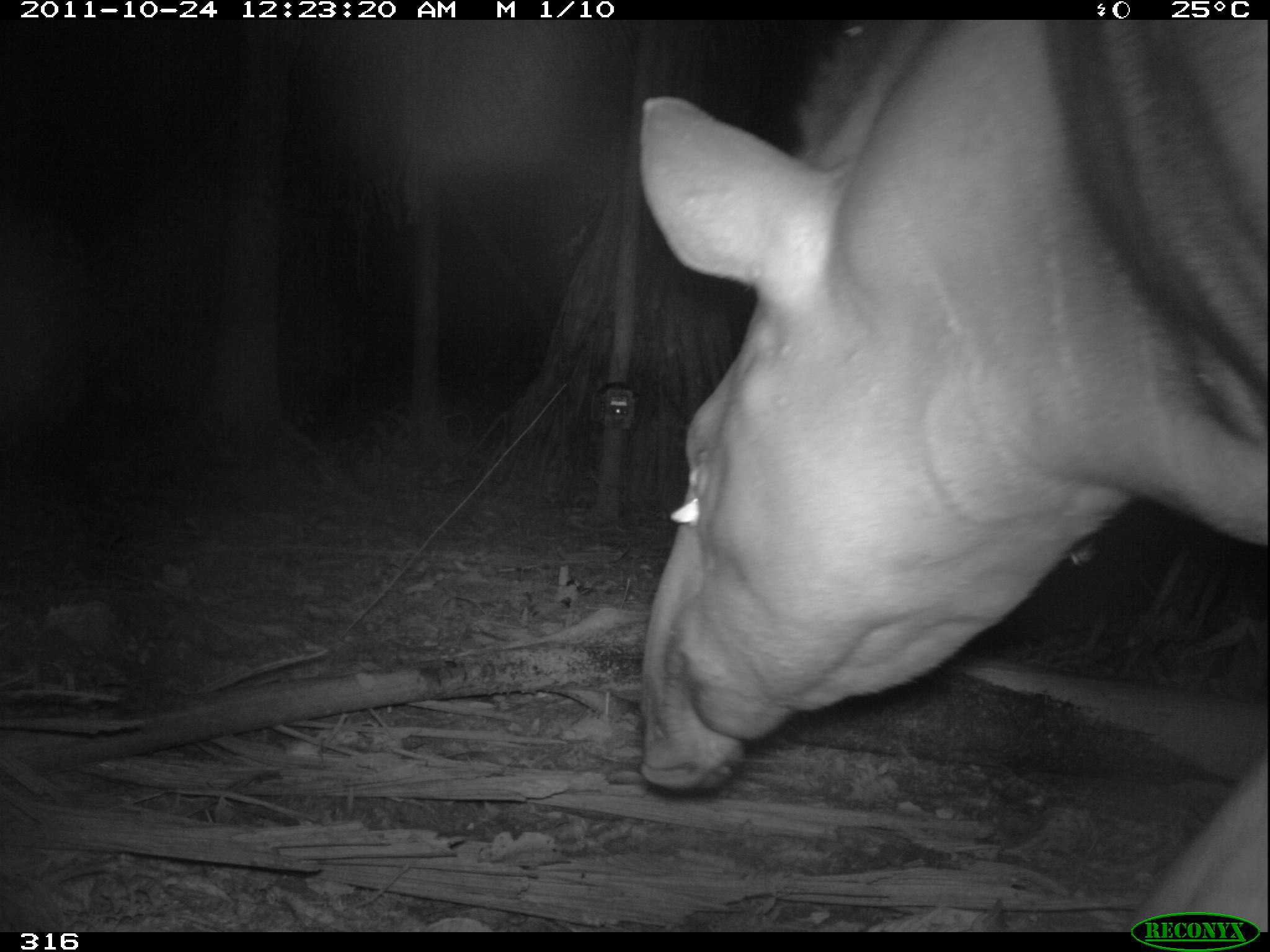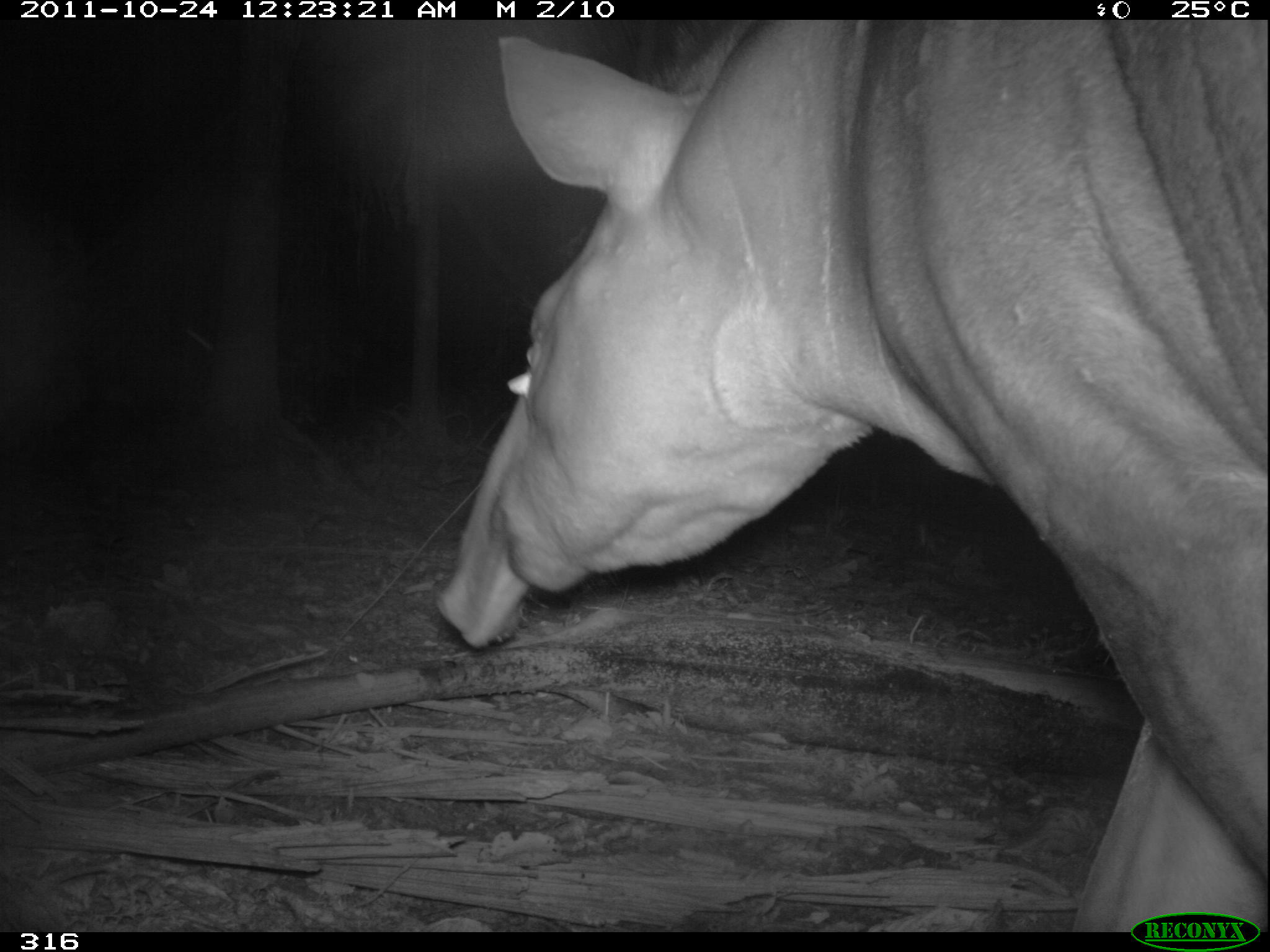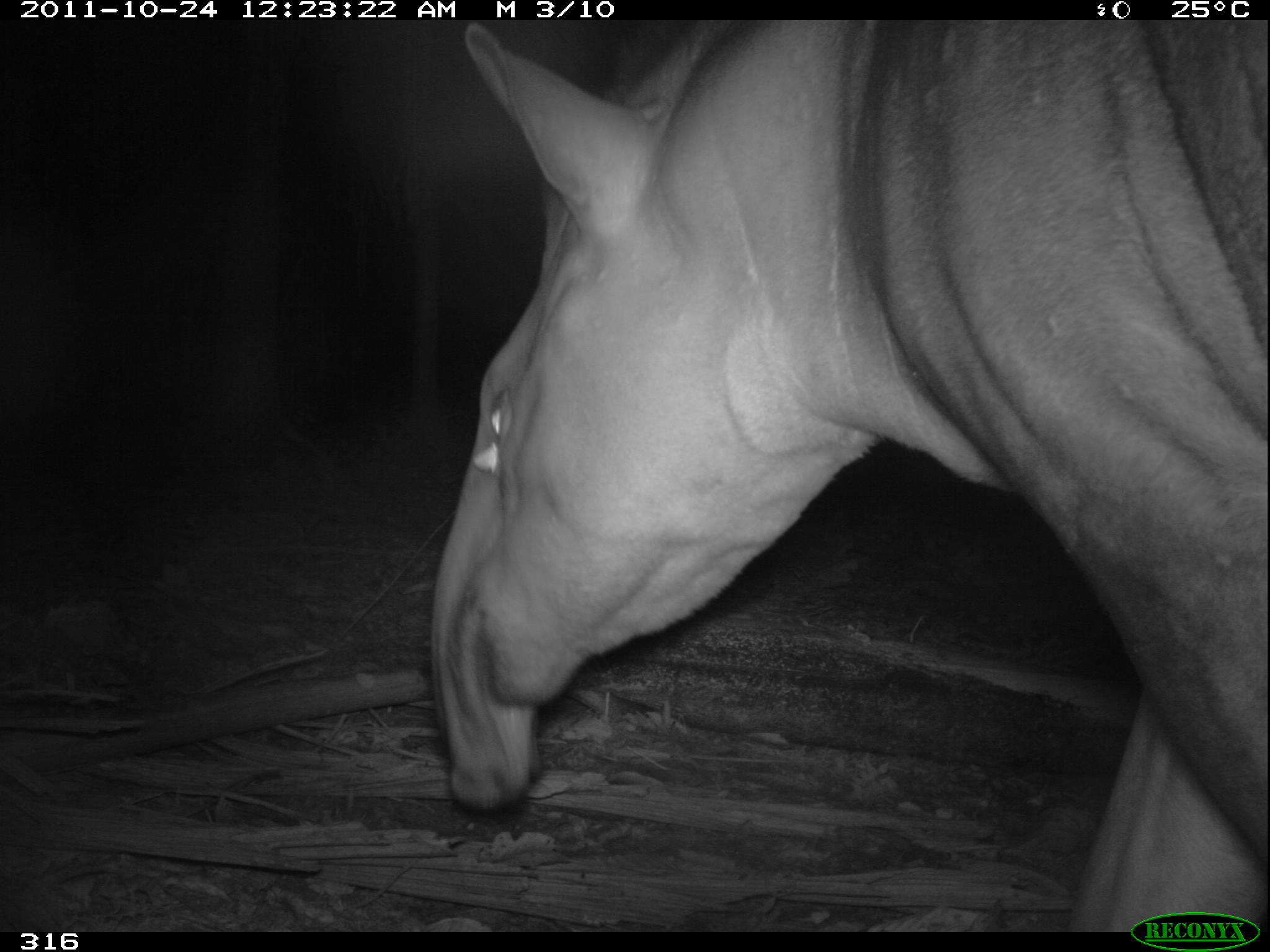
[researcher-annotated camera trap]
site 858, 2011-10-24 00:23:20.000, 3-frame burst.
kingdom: Animalia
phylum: Chordata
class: Mammalia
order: Perissodactyla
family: Tapiridae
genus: Tapirus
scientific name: Tapirus terrestris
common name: south american tapir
Tapirus terrestris (south american tapir).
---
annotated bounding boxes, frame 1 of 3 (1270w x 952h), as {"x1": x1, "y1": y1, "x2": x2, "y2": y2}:
tapirus terrestris: {"x1": 637, "y1": 20, "x2": 1265, "y2": 932}